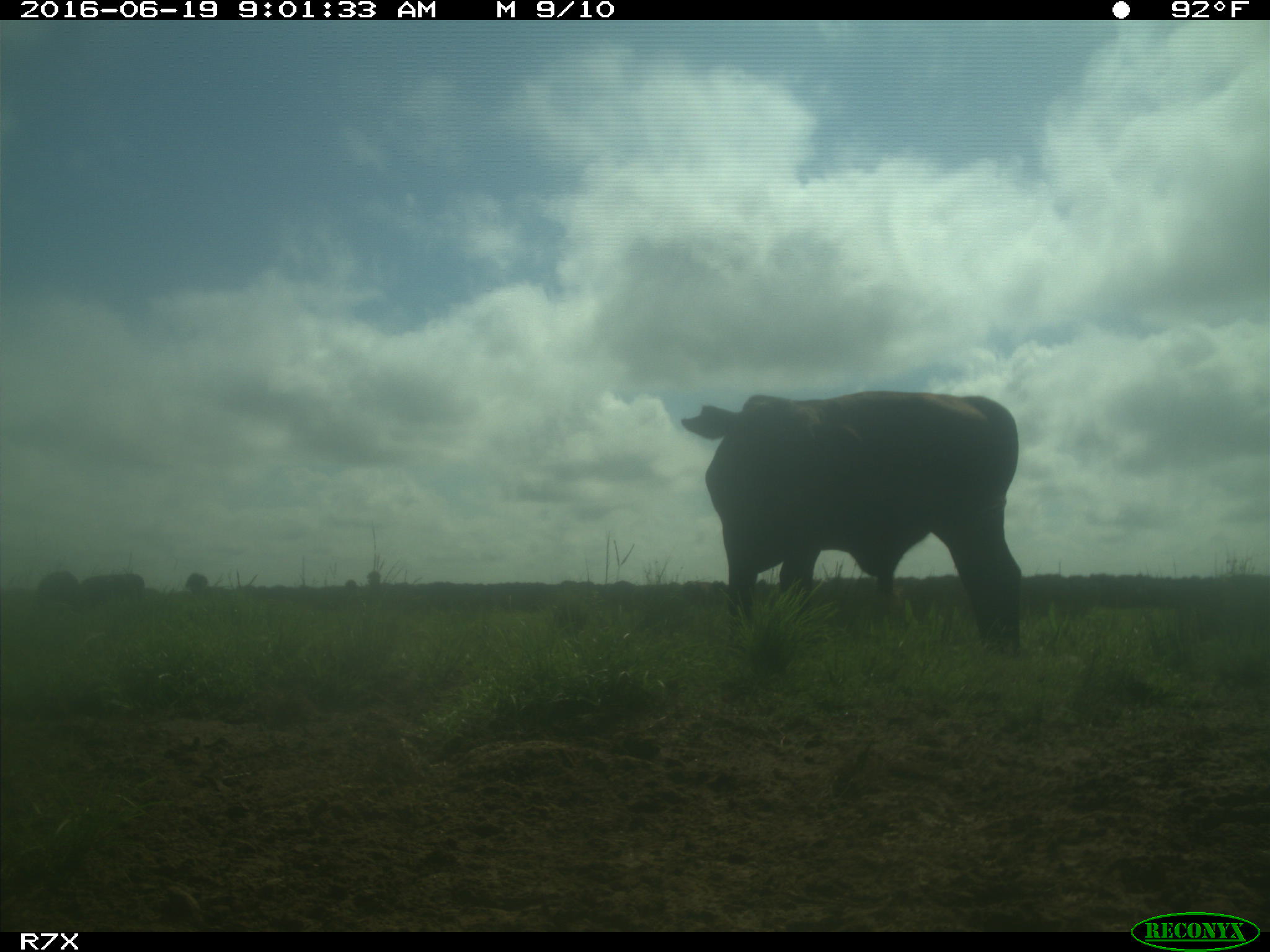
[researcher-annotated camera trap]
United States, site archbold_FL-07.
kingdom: Animalia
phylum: Chordata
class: Mammalia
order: Artiodactyla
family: Bovidae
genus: Bos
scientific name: Bos taurus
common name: domestic cow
Bos taurus (domestic cow).